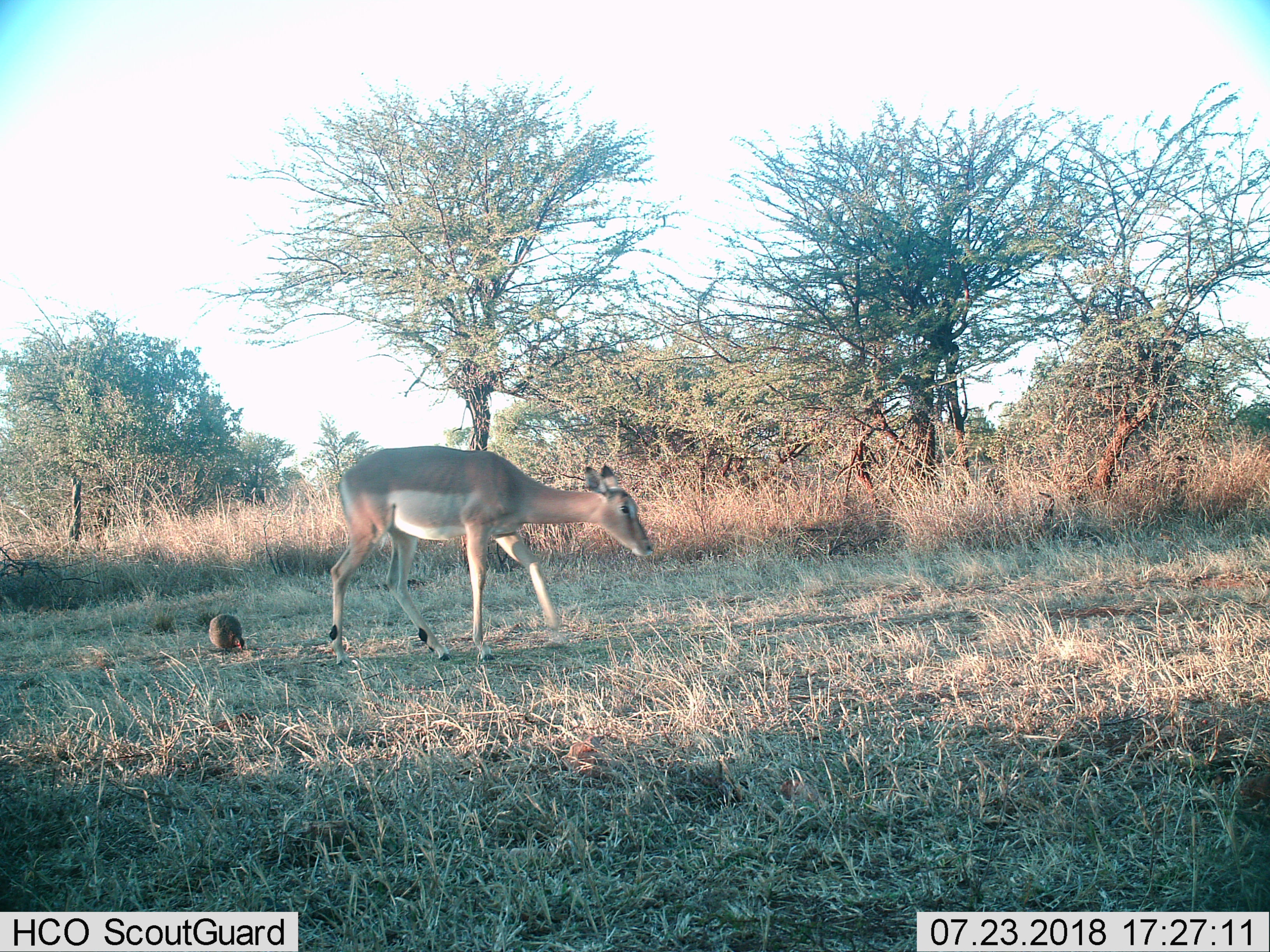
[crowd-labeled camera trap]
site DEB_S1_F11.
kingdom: Animalia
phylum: Chordata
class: Aves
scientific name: Aves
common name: bird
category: birdother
Birdother (bird) (Aves), count 1. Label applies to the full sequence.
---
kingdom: Animalia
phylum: Chordata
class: Mammalia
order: Artiodactyla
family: Bovidae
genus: Aepyceros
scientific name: Aepyceros melampus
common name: impala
Impala (Aepyceros melampus), count 1. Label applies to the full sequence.